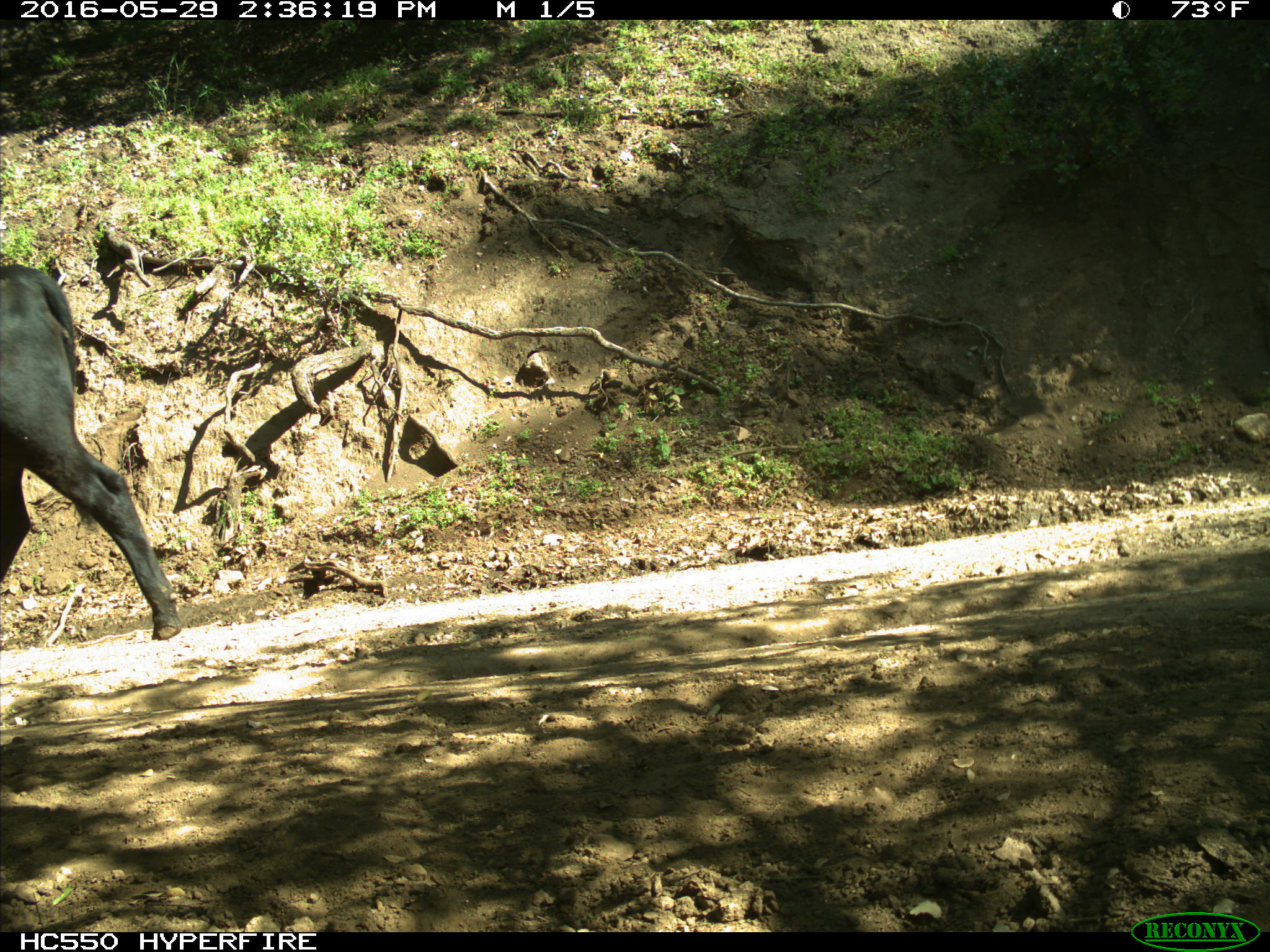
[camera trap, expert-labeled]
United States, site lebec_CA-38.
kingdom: Animalia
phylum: Chordata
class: Mammalia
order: Artiodactyla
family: Bovidae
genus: Bos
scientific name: Bos taurus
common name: domestic cow